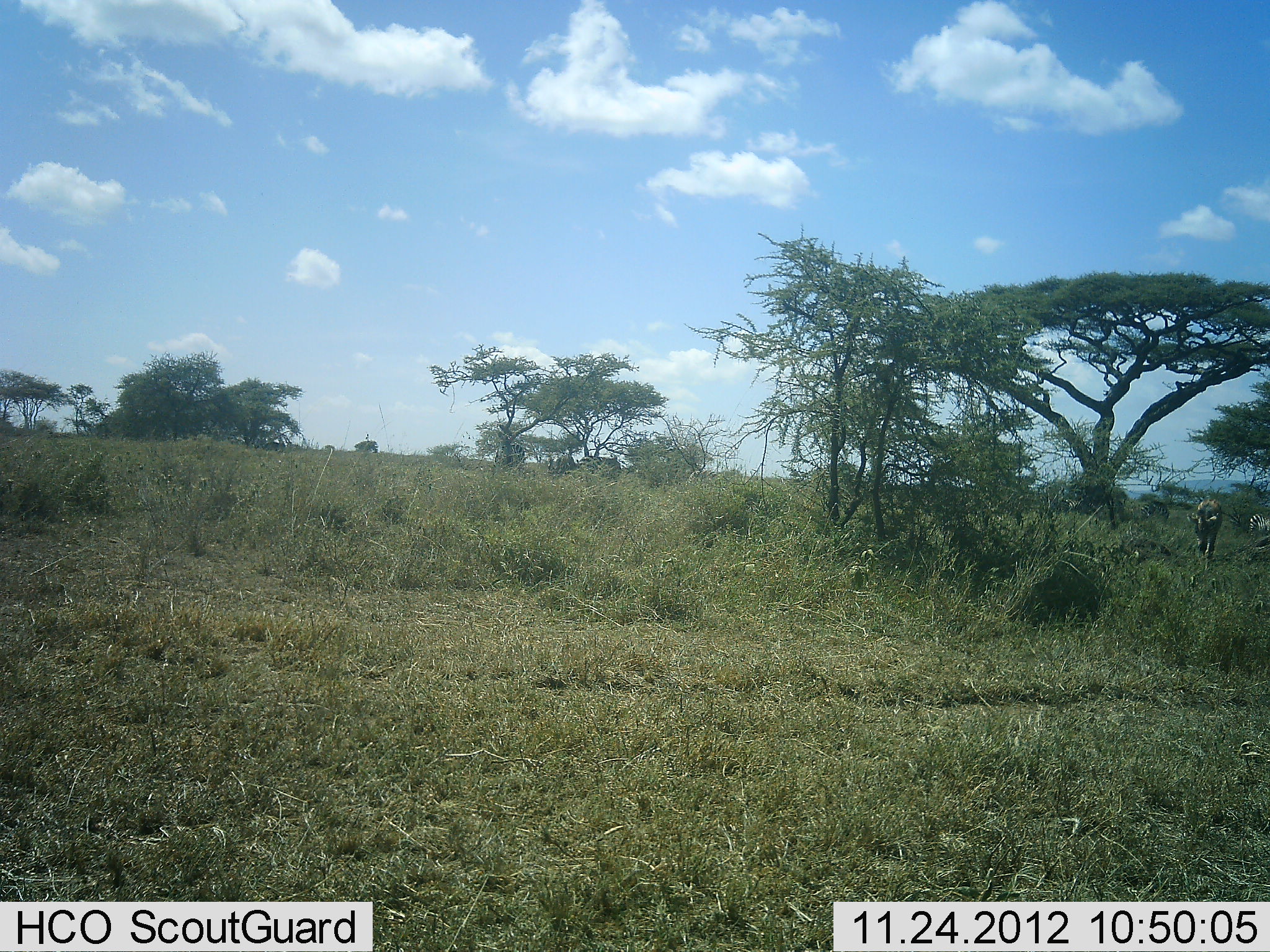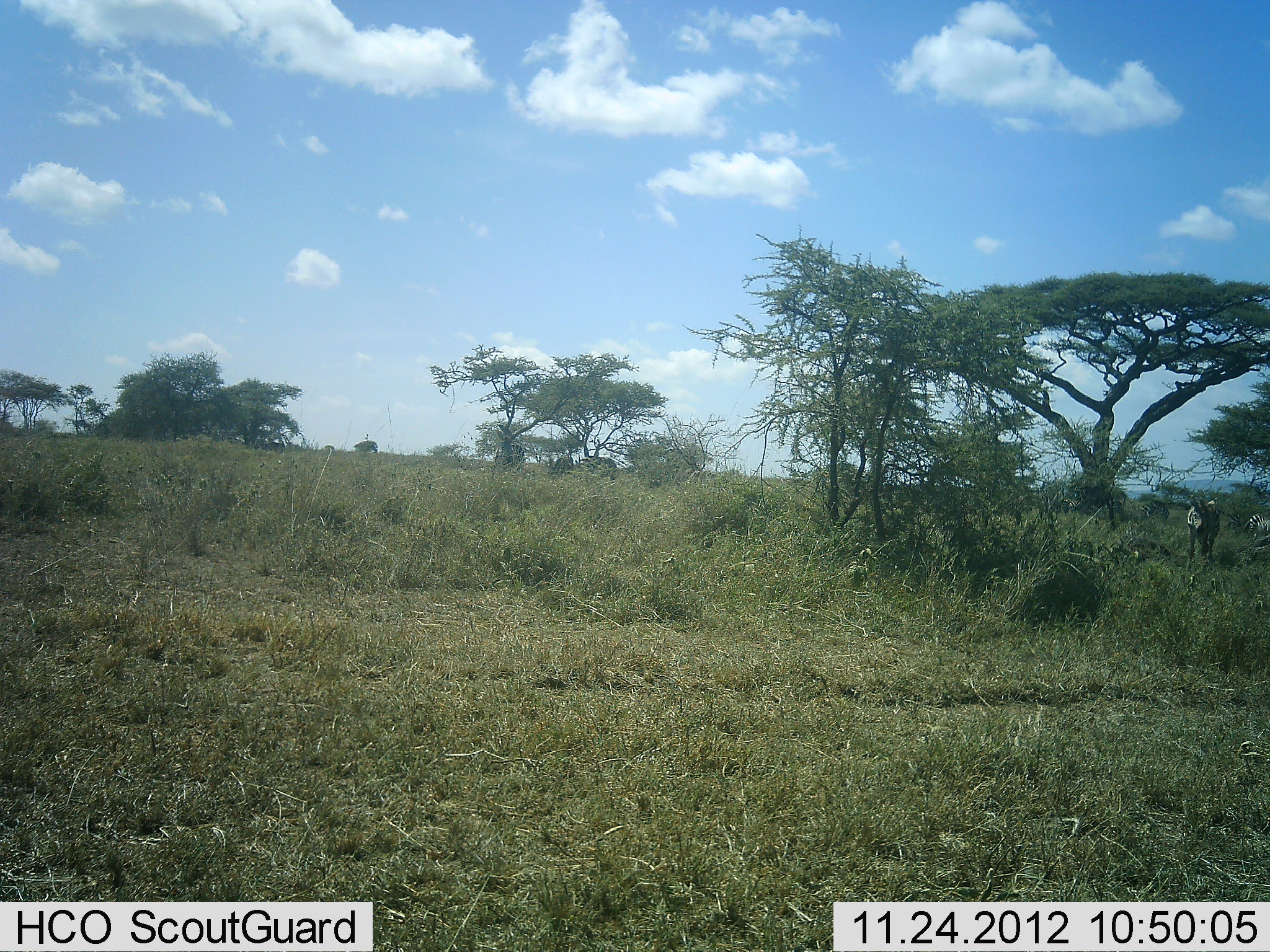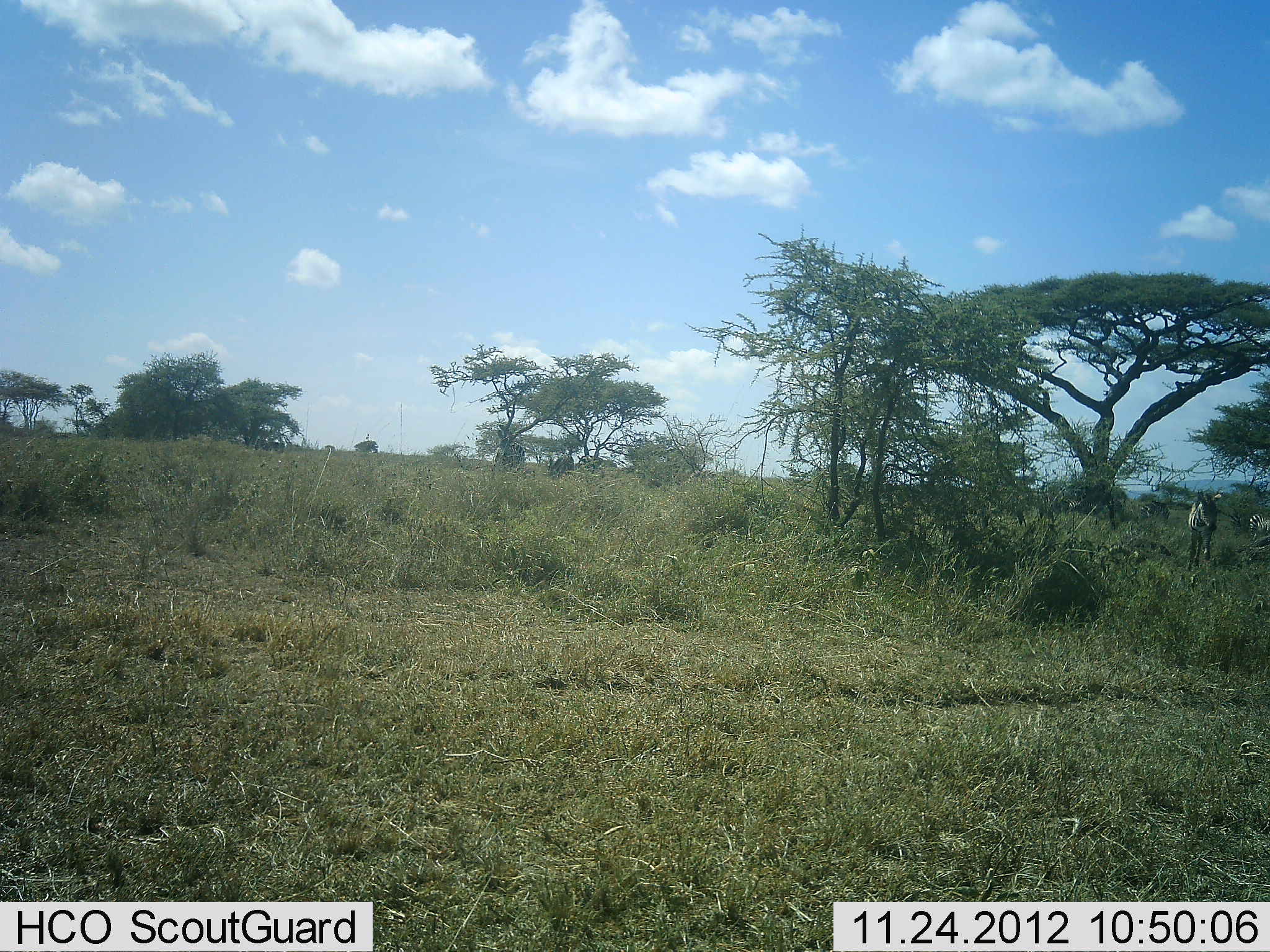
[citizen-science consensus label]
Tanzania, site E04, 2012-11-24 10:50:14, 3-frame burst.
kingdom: Animalia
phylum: Chordata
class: Mammalia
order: Perissodactyla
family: Equidae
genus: Equus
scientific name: Equus quagga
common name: plains zebra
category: zebra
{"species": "zebra (plains zebra) (Equus quagga)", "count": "2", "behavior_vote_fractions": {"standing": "53%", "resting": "6%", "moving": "71%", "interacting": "0%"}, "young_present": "0%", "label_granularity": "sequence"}